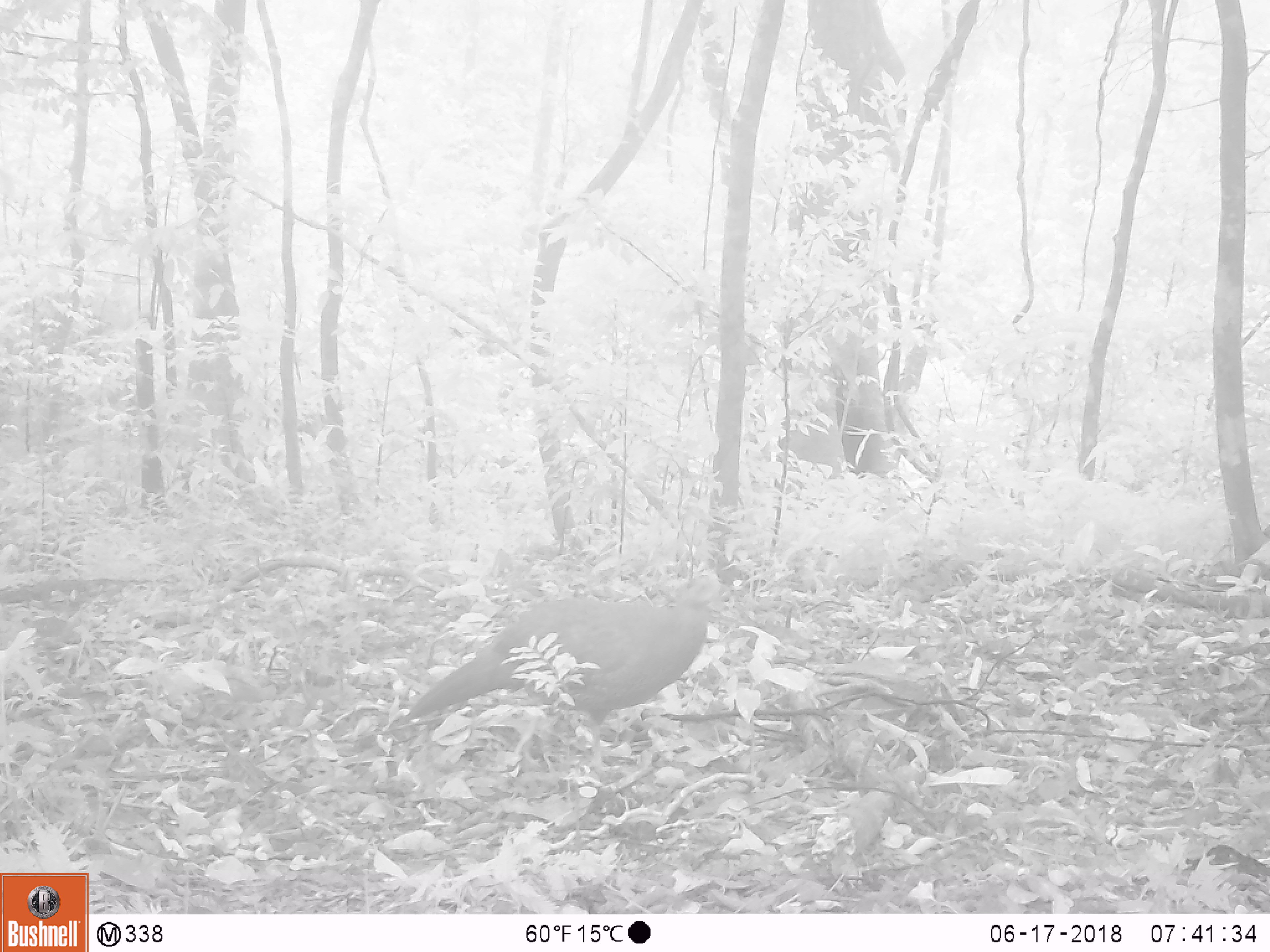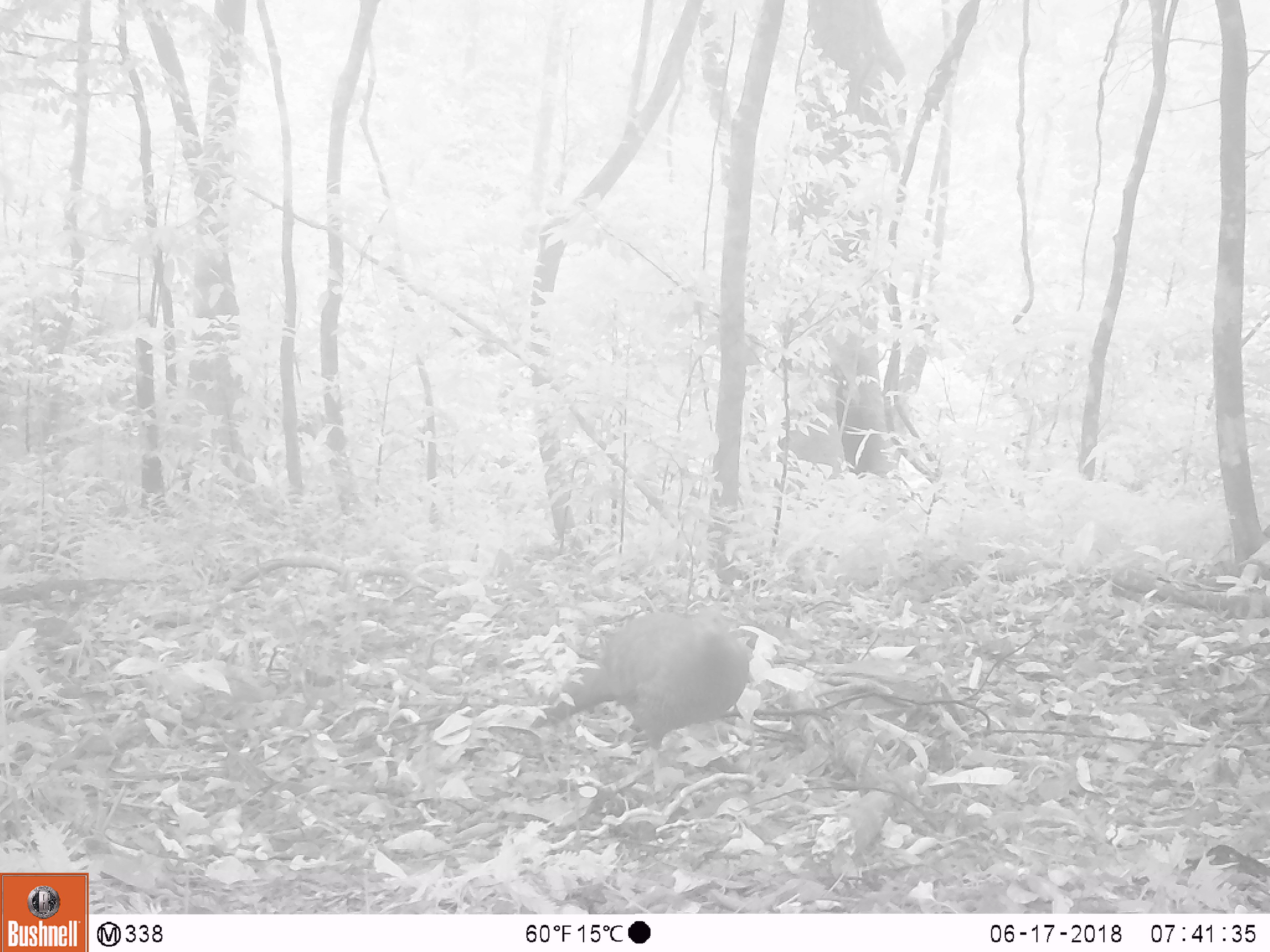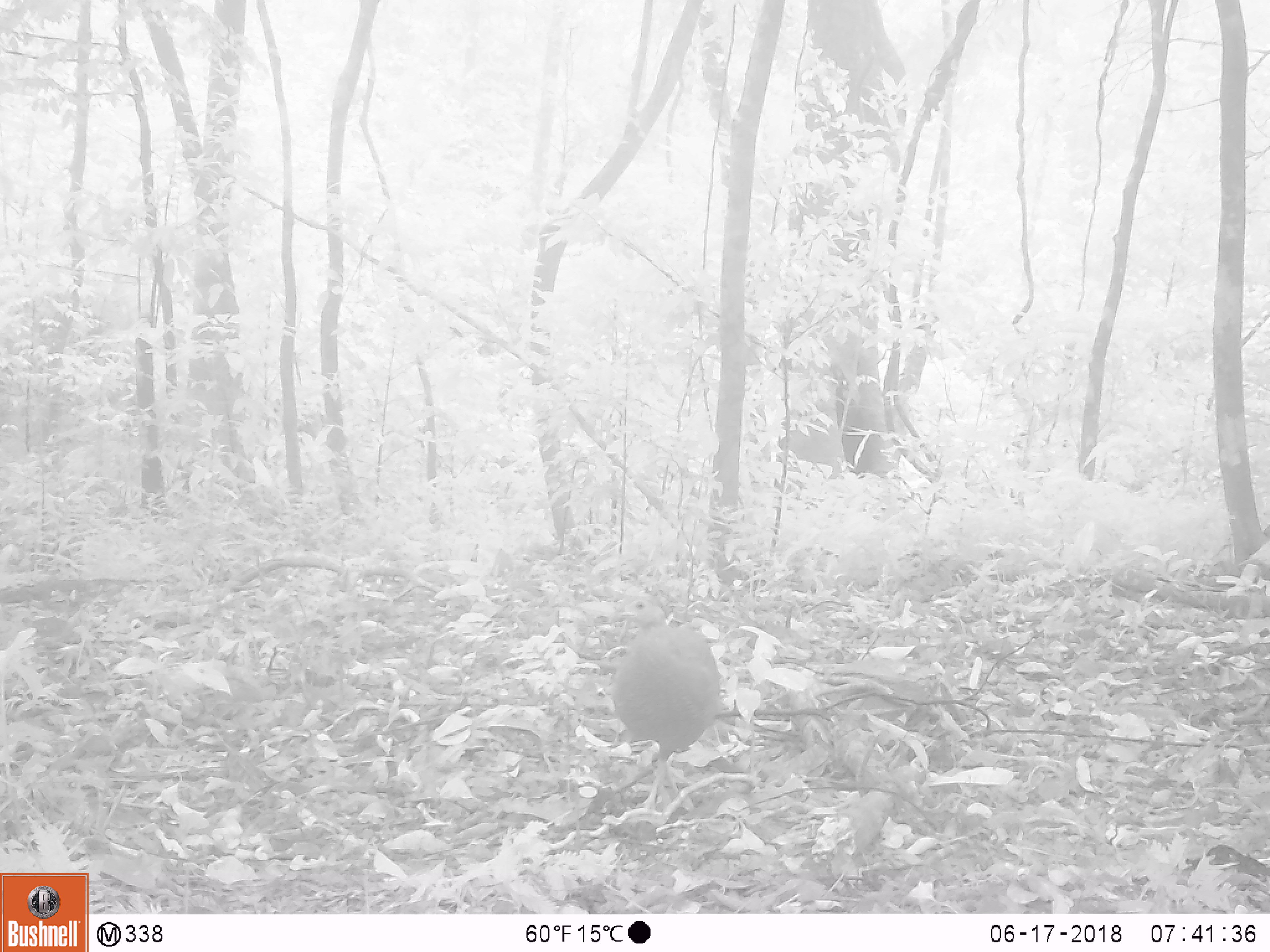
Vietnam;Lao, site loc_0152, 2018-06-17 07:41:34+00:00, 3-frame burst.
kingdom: Animalia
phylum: Chordata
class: Aves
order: Galliformes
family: Phasianidae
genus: Lophura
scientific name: Lophura nycthemera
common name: silver pheasant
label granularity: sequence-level